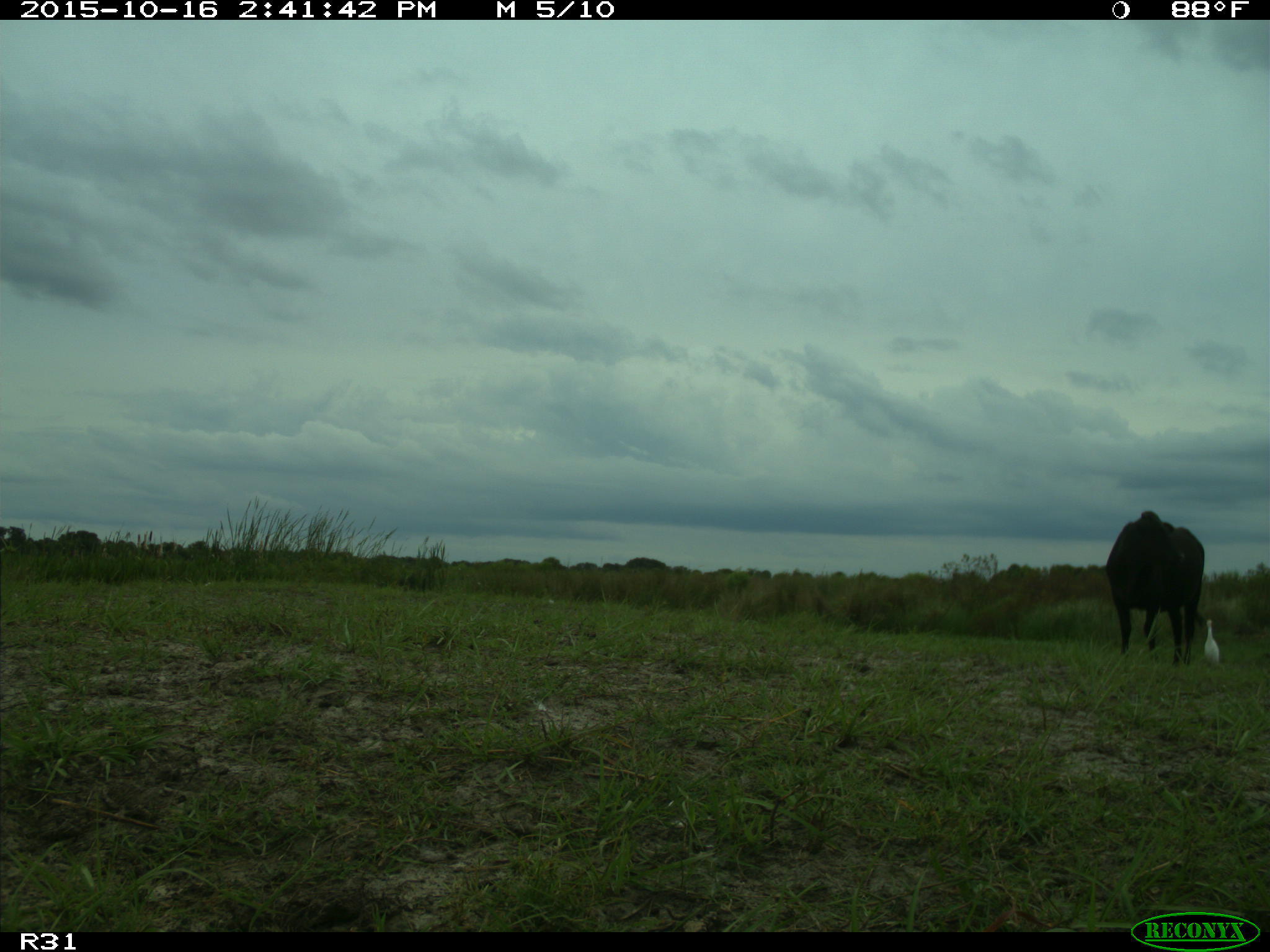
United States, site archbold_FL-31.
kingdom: Animalia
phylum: Chordata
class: Mammalia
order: Artiodactyla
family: Bovidae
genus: Bos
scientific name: Bos taurus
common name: domestic cow